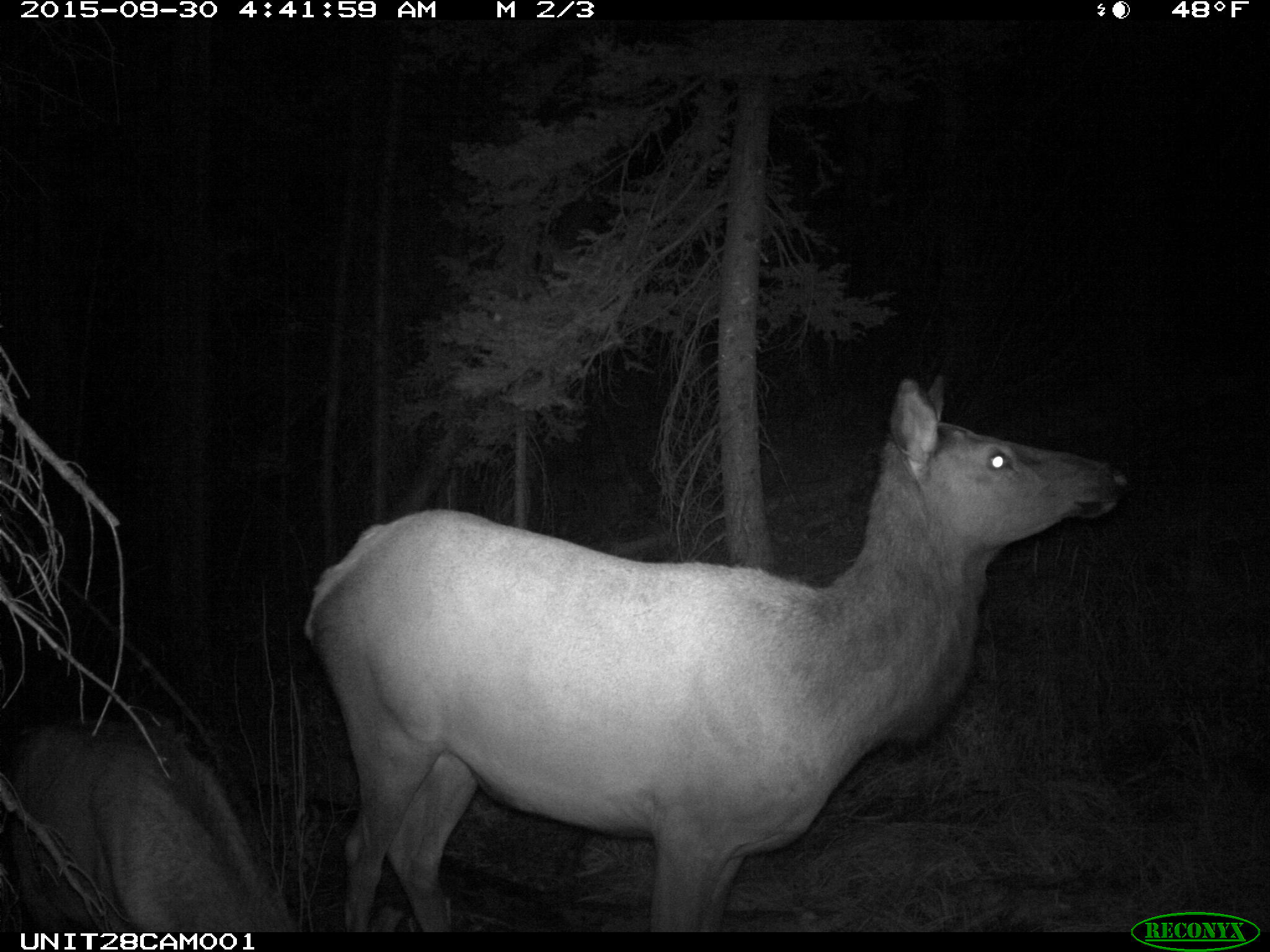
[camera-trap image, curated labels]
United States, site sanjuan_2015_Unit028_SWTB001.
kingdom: Animalia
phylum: Chordata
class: Mammalia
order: Artiodactyla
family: Cervidae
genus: Cervus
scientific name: Cervus elaphus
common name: red deer